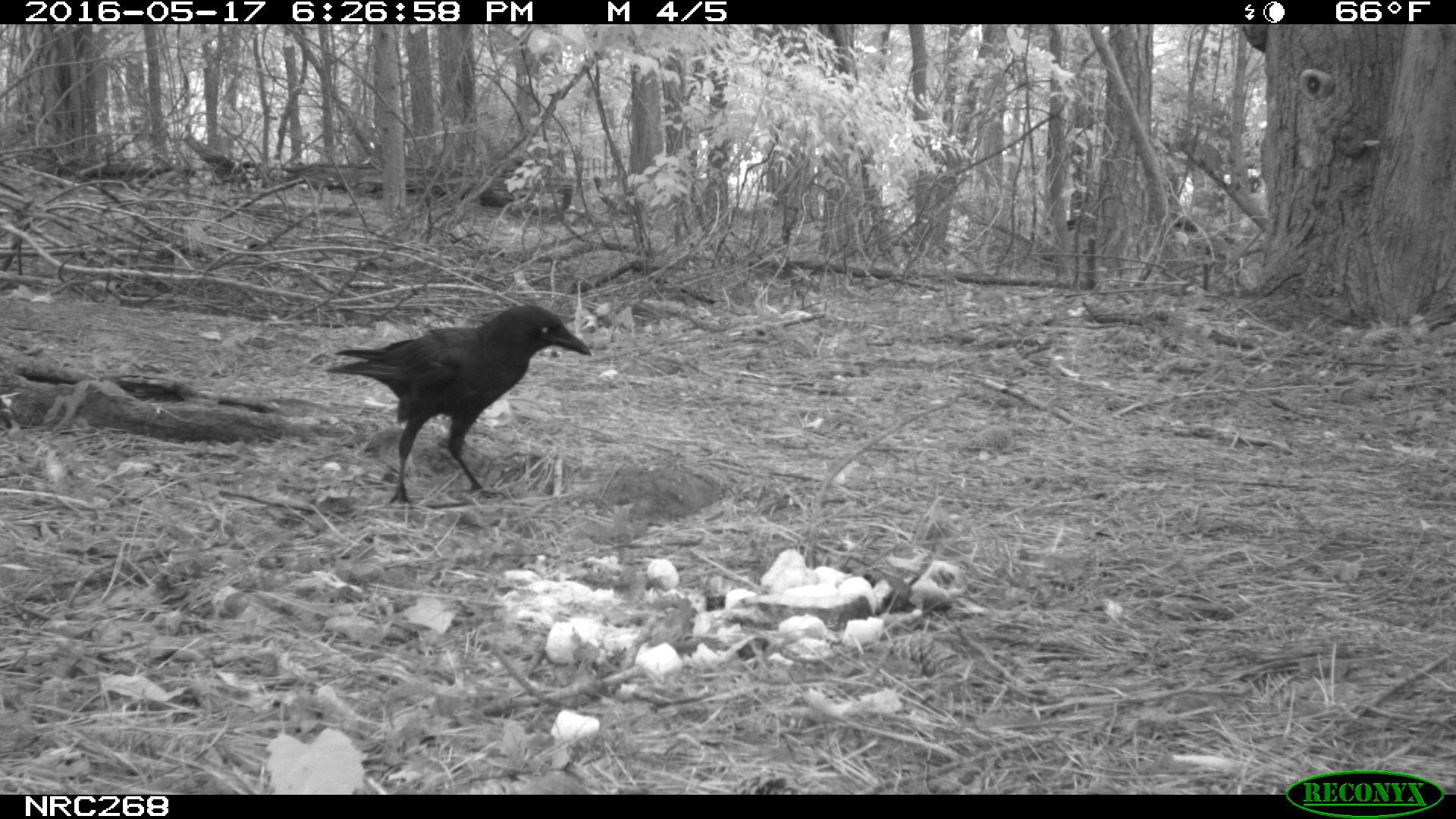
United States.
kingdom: Animalia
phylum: Chordata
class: Aves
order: Passeriformes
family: Corvidae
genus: Corvus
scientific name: Corvus brachyrhynchos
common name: american crow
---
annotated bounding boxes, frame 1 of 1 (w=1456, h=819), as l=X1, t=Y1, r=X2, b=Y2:
American Crow: l=321, t=301, r=589, b=499